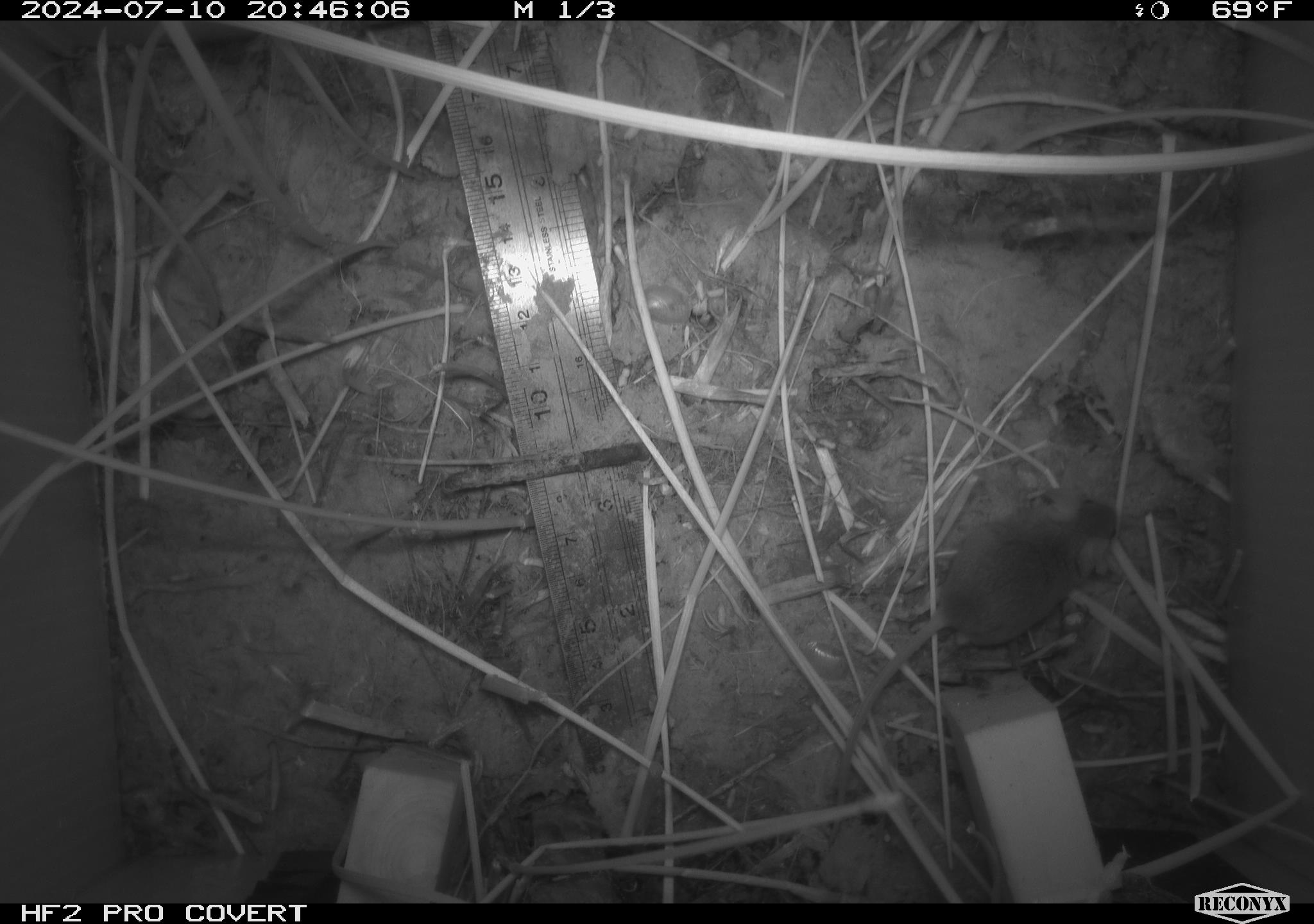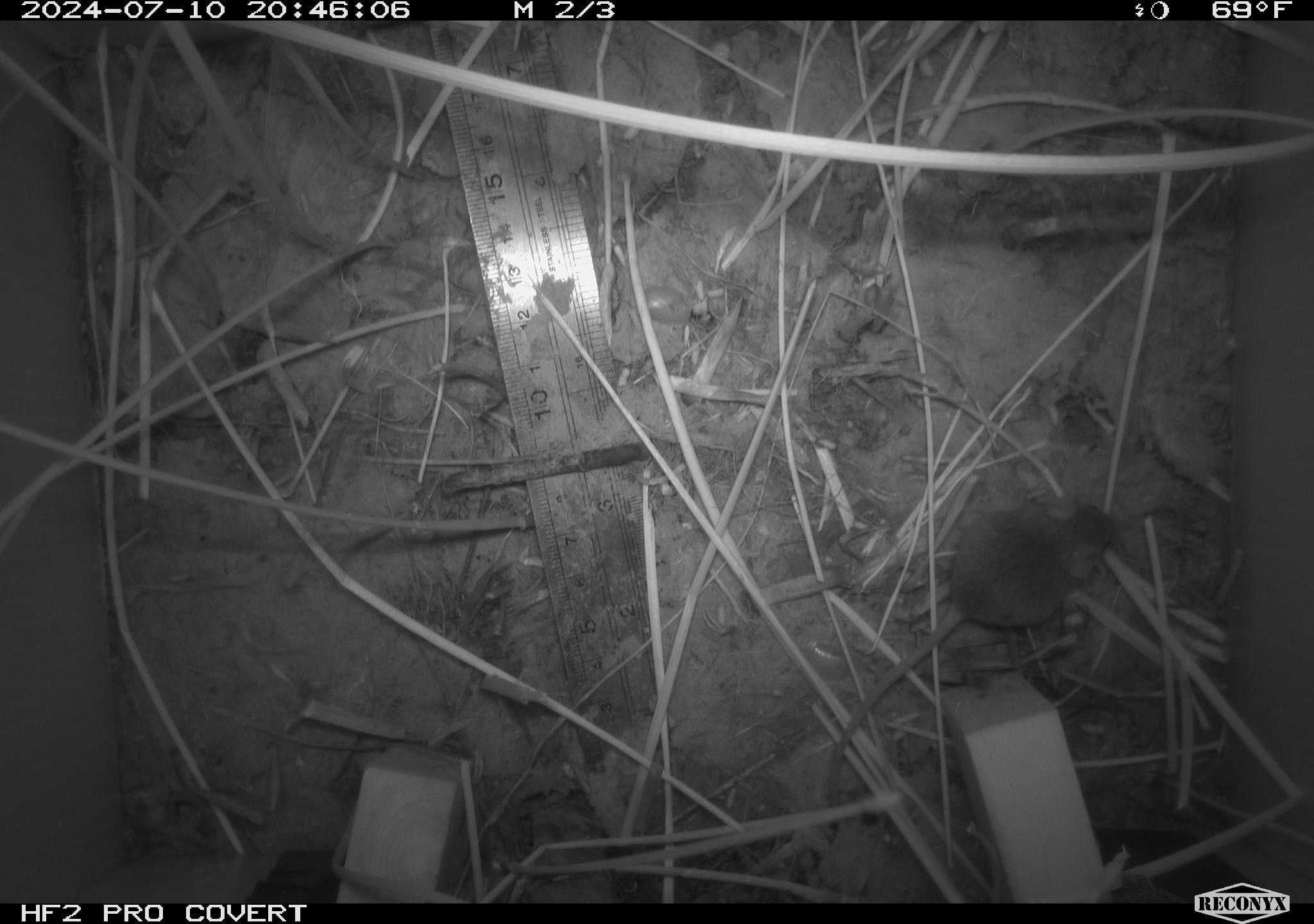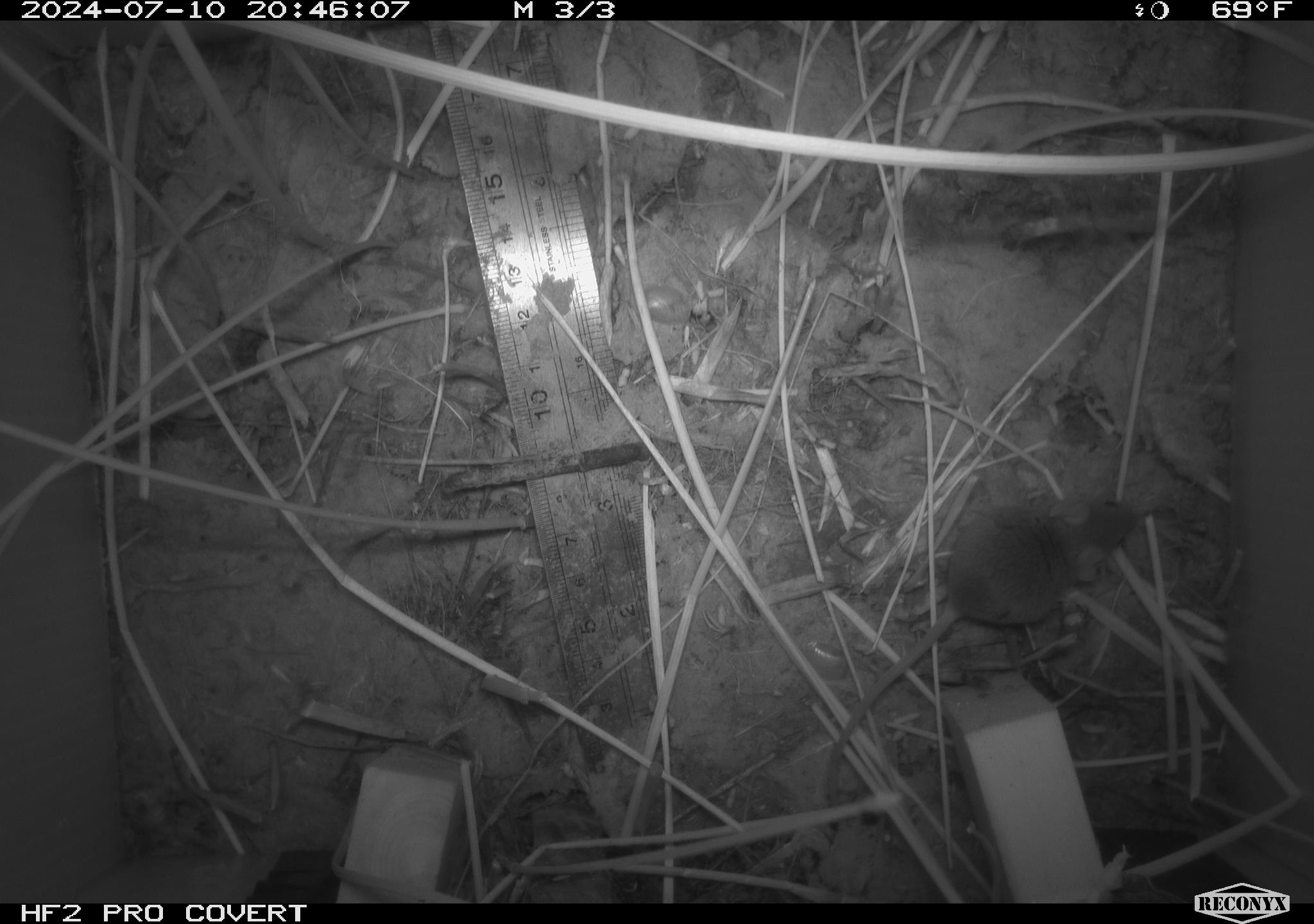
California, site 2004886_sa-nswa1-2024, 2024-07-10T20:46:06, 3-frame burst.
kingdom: Animalia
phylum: Chordata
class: Mammalia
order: Rodentia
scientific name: Rodentia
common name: rodent